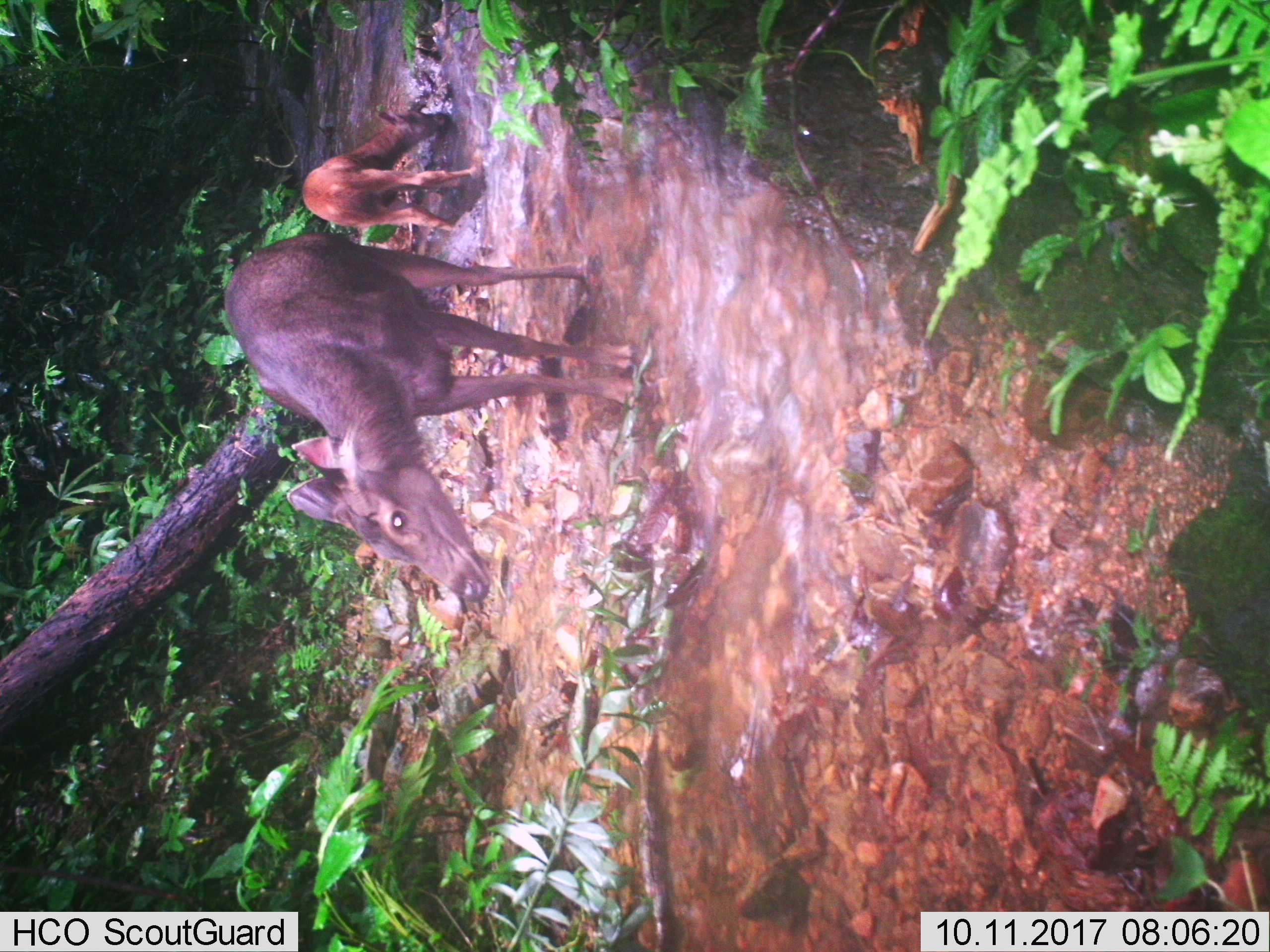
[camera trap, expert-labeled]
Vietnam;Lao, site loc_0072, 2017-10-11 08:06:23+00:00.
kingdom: Animalia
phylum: Chordata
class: Mammalia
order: Artiodactyla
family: Cervidae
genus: Rusa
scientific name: Rusa unicolor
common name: sambar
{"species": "sambar (Rusa unicolor)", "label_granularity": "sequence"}